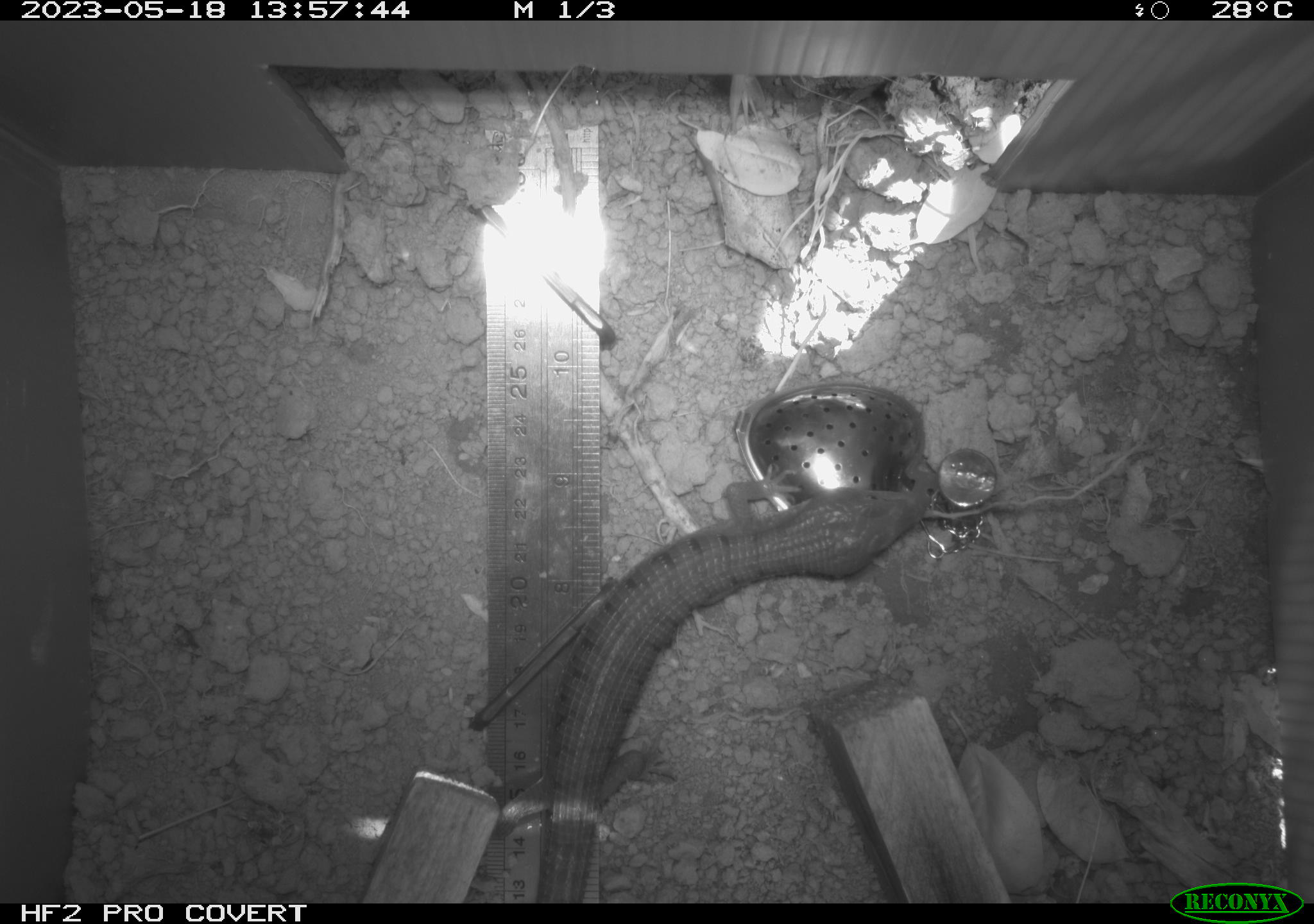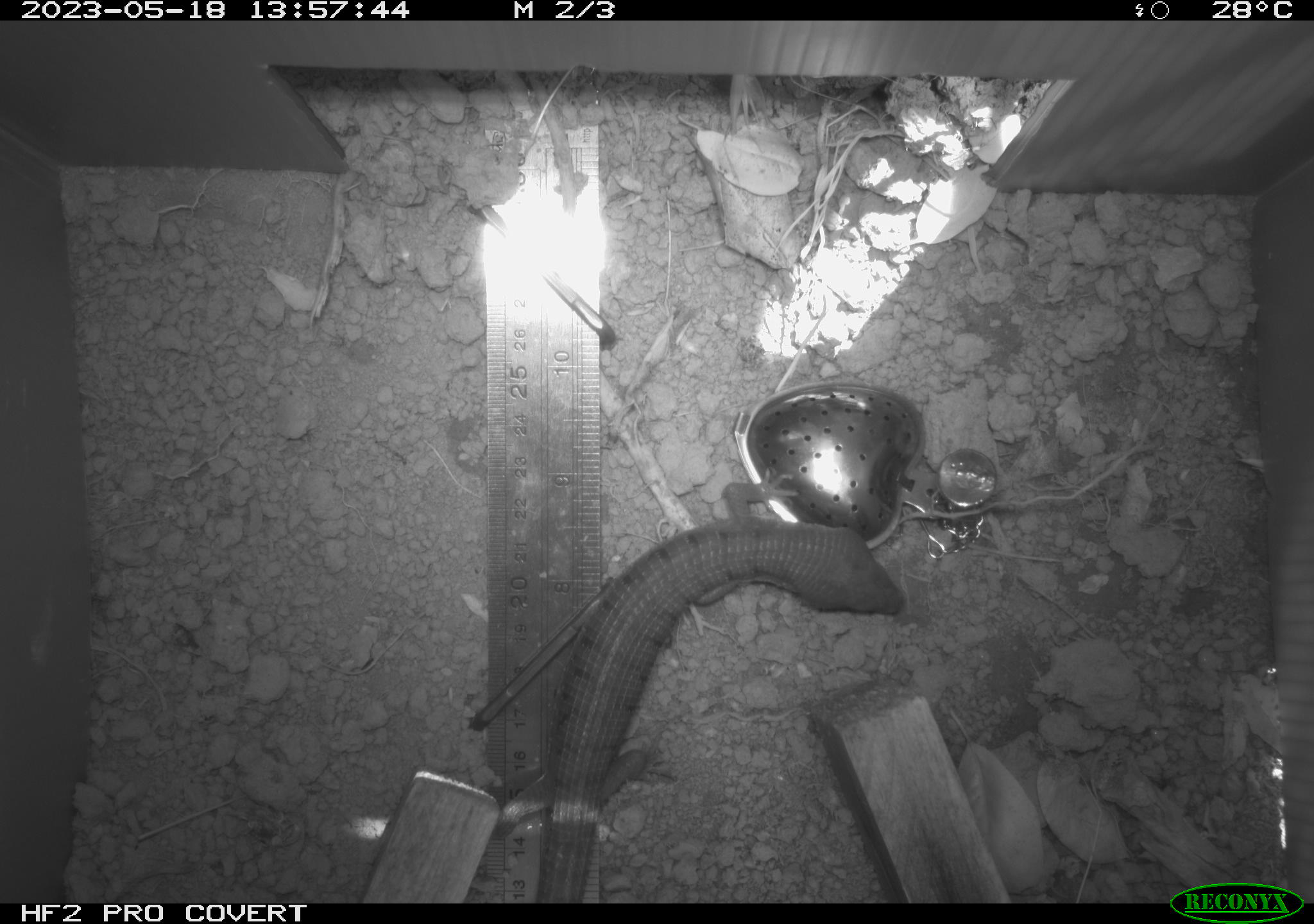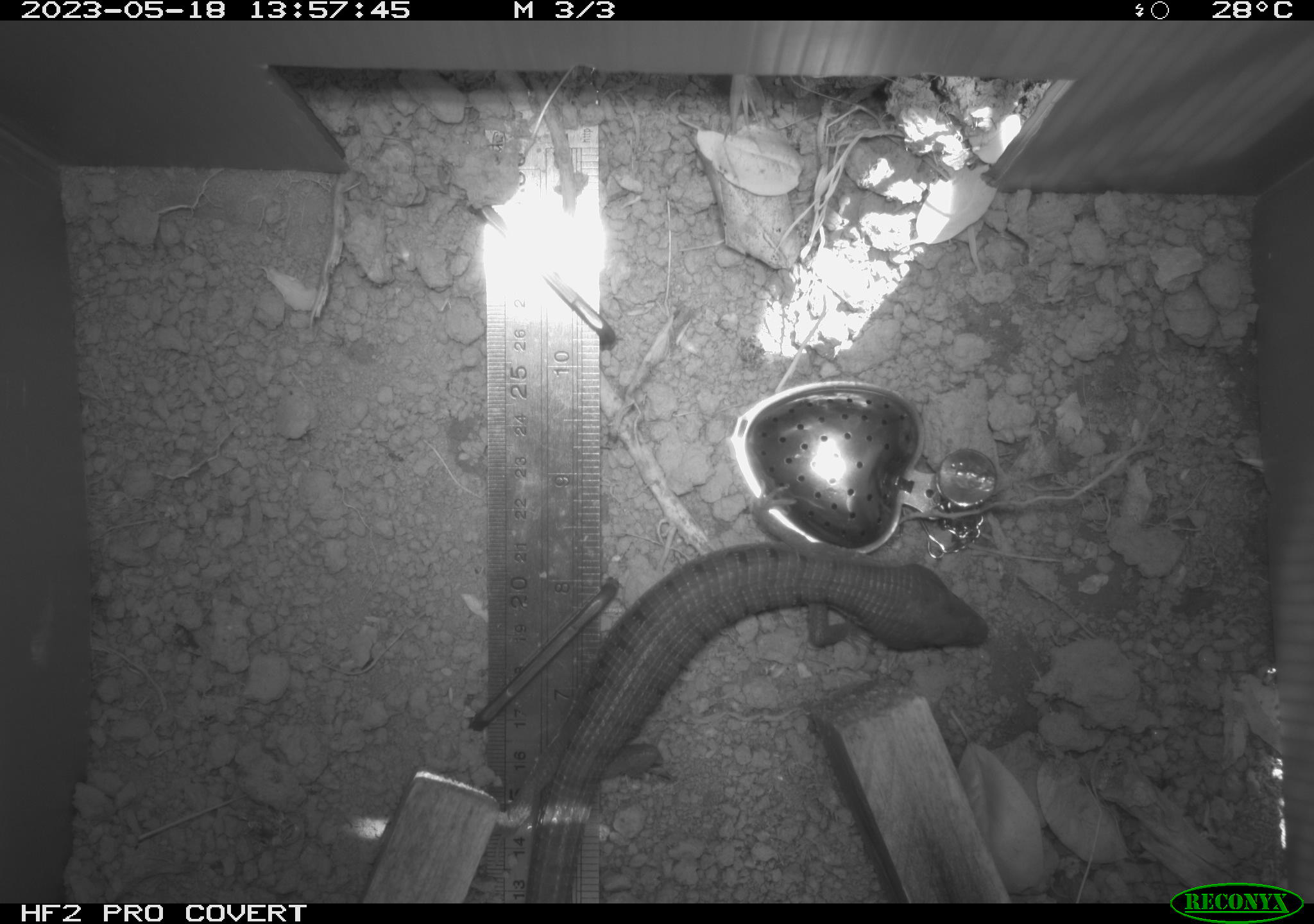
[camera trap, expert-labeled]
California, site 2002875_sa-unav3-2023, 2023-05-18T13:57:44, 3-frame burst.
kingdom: Animalia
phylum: Chordata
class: Reptilia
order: Squamata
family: Anguidae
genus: Elgaria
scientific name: Elgaria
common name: alligator lizards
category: elgaria species